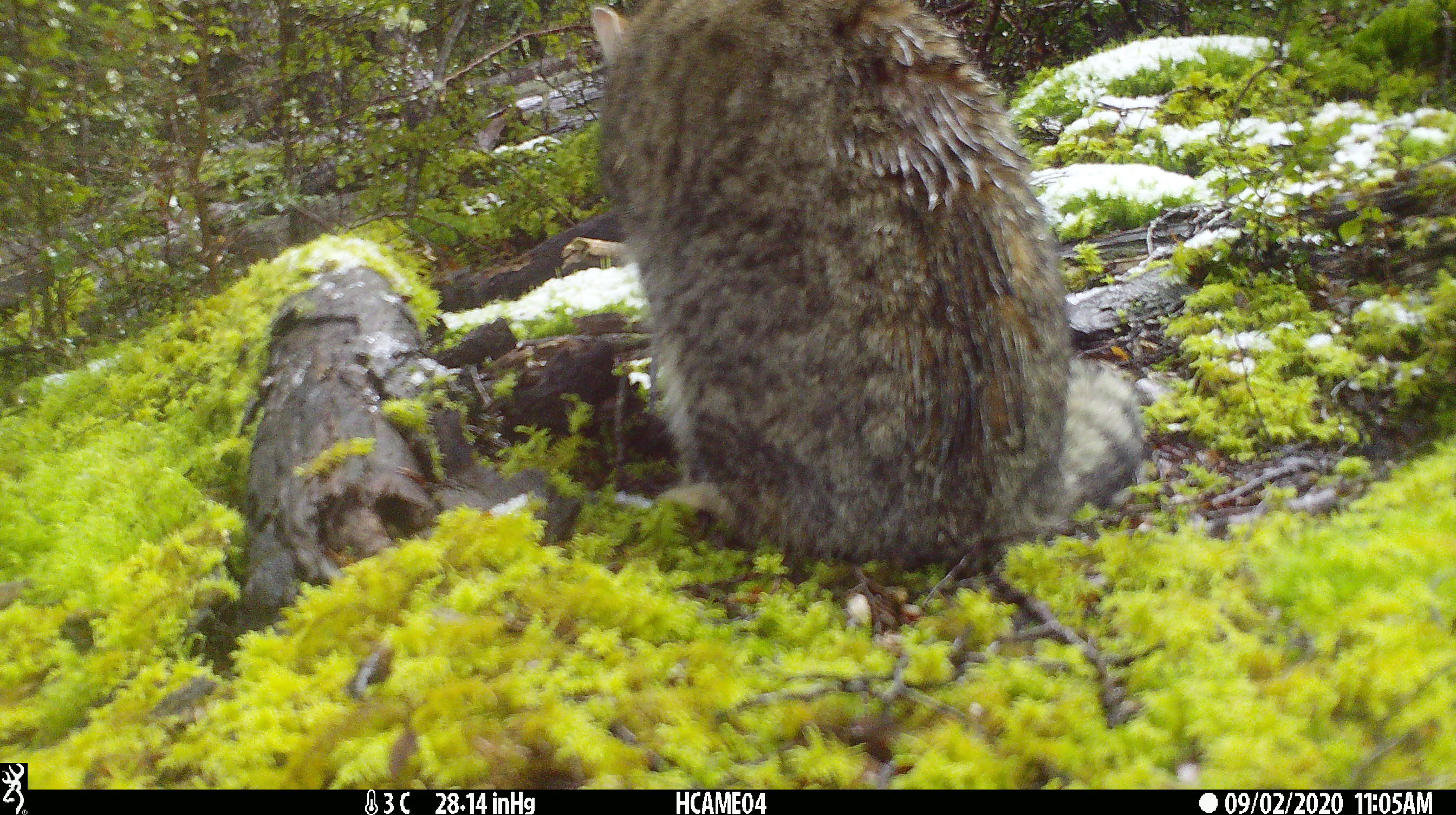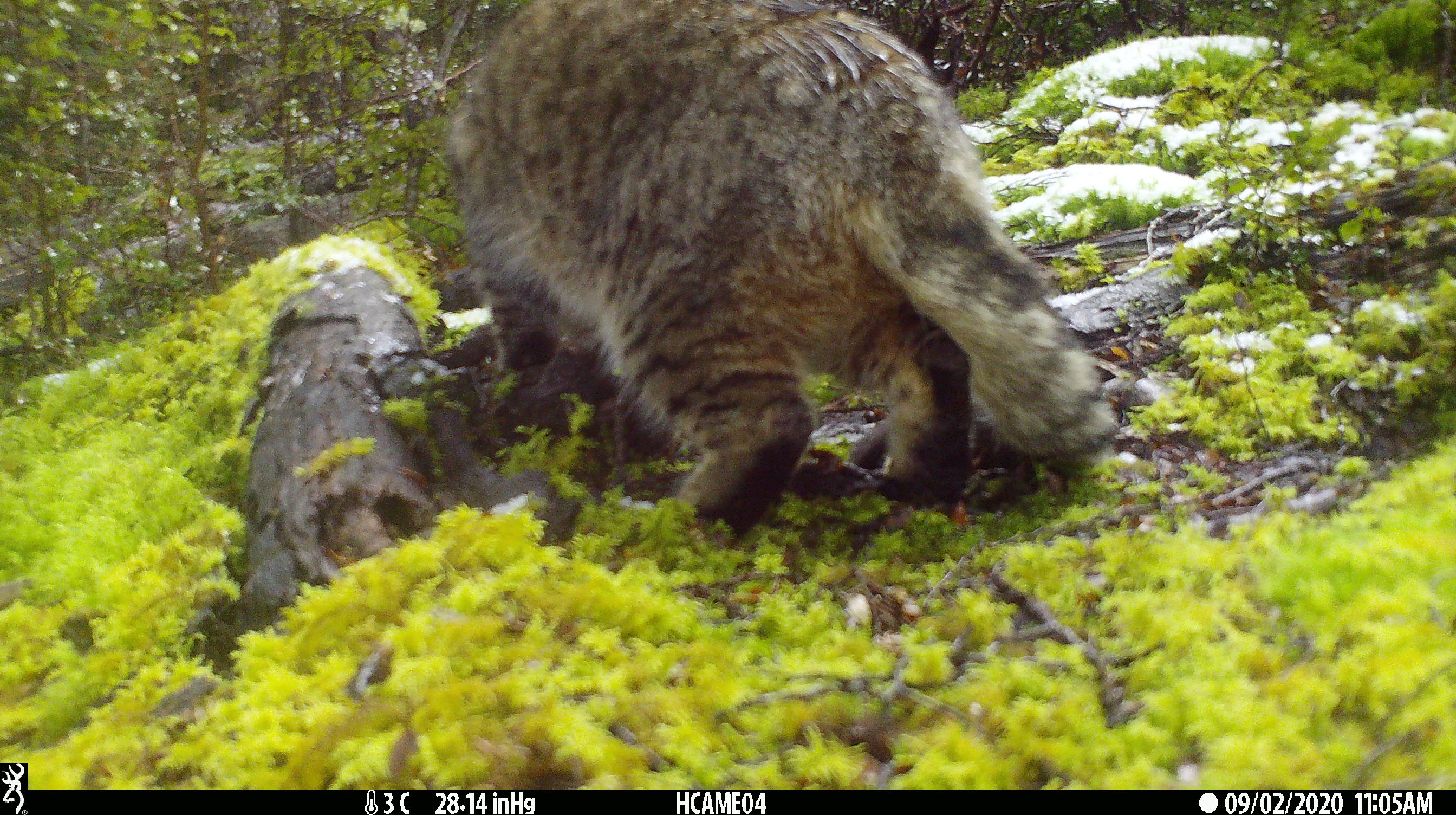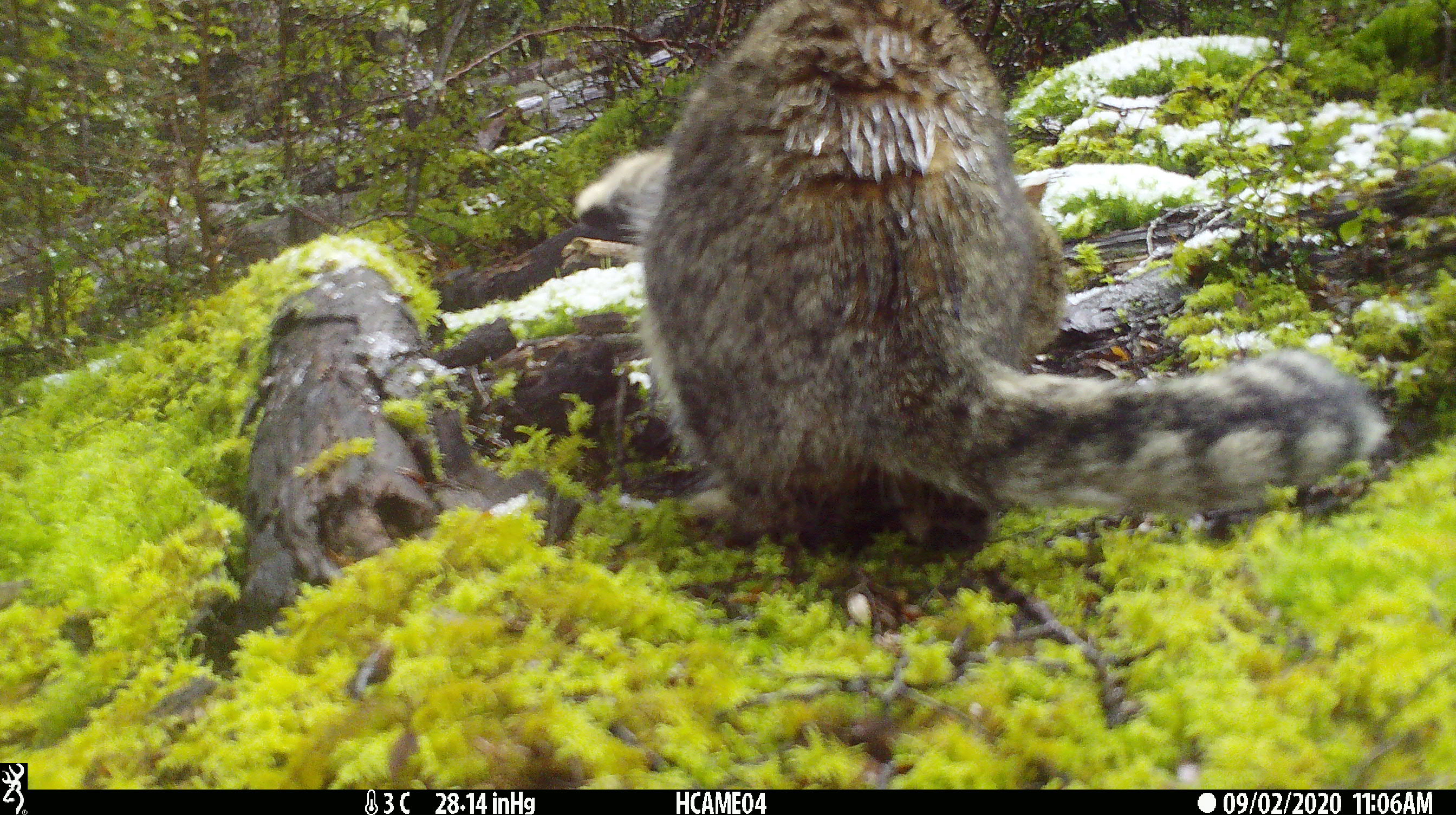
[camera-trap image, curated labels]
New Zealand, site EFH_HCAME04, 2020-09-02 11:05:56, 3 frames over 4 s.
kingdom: Animalia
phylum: Chordata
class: Mammalia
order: Carnivora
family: Felidae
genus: Felis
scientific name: Felis catus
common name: domestic cat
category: cat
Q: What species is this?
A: Cat (domestic cat) (Felis catus).